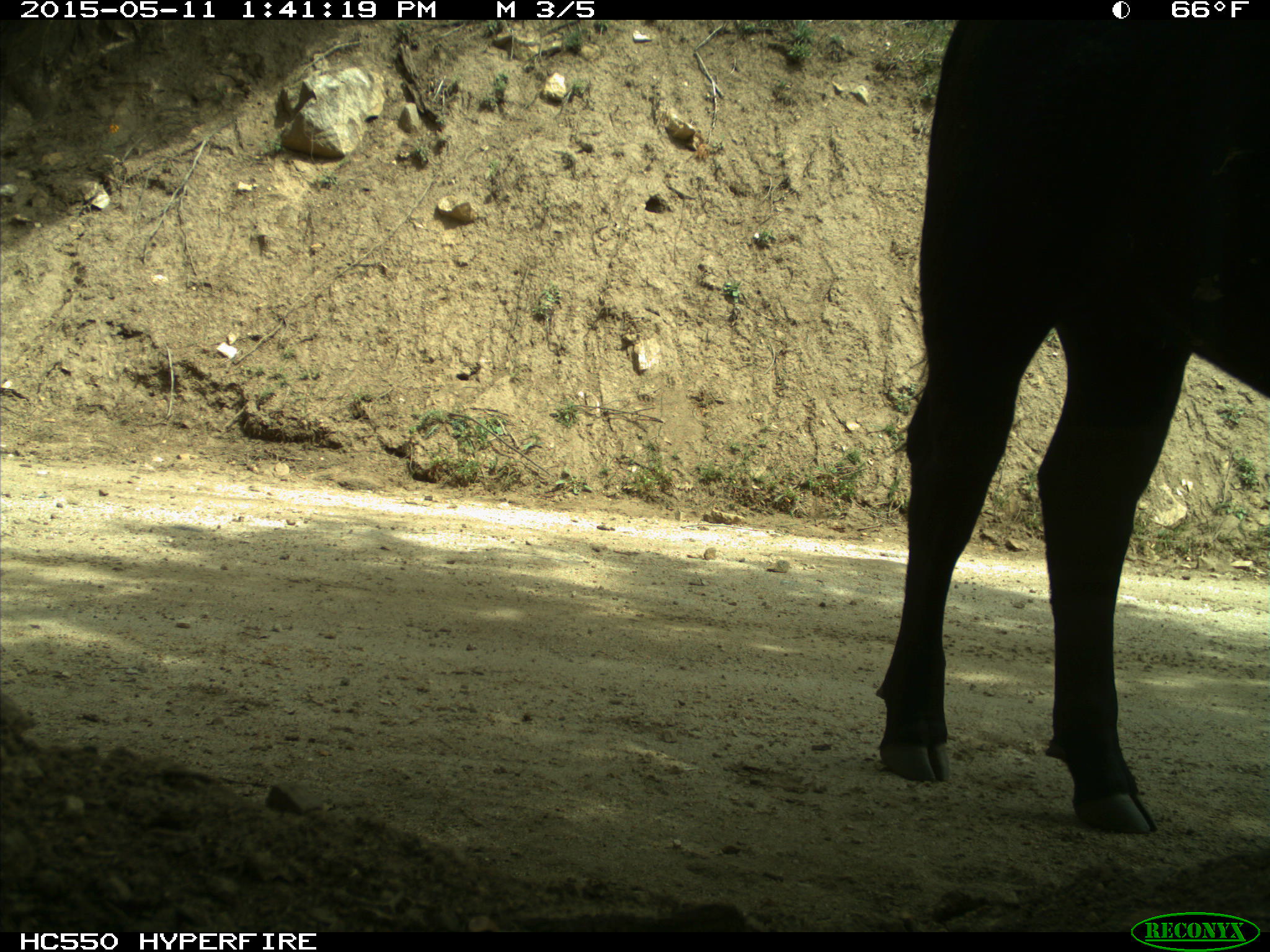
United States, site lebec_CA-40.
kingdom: Animalia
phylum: Chordata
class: Mammalia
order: Artiodactyla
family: Bovidae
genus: Bos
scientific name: Bos taurus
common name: domestic cow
Bos taurus (domestic cow).